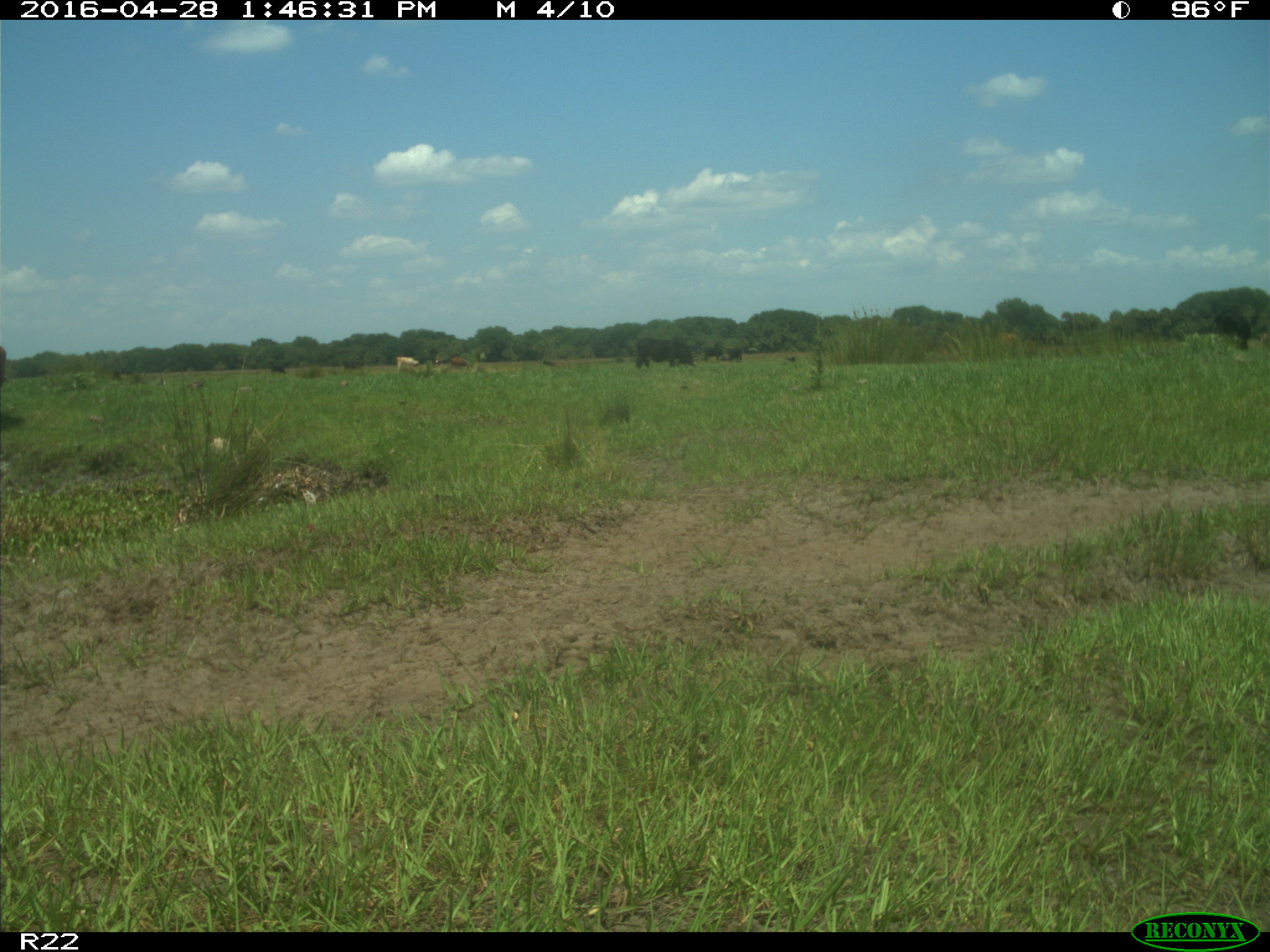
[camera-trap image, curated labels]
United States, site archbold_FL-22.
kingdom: Animalia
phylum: Chordata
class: Mammalia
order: Artiodactyla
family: Bovidae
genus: Bos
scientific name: Bos taurus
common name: domestic cow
Bos taurus (domestic cow).